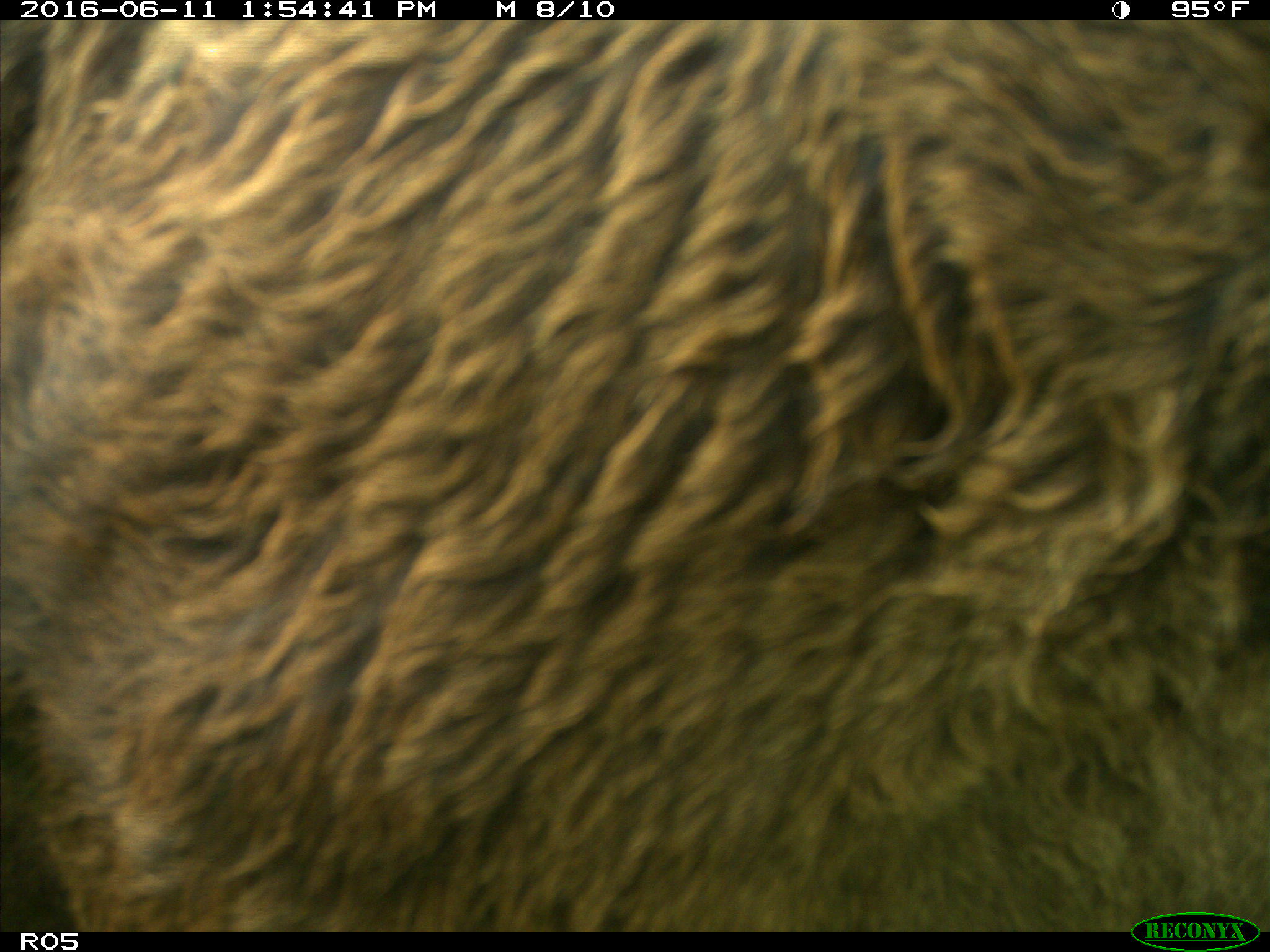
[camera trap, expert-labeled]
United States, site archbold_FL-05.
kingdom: Animalia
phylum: Chordata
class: Mammalia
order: Artiodactyla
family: Bovidae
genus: Bos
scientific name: Bos taurus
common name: domestic cow